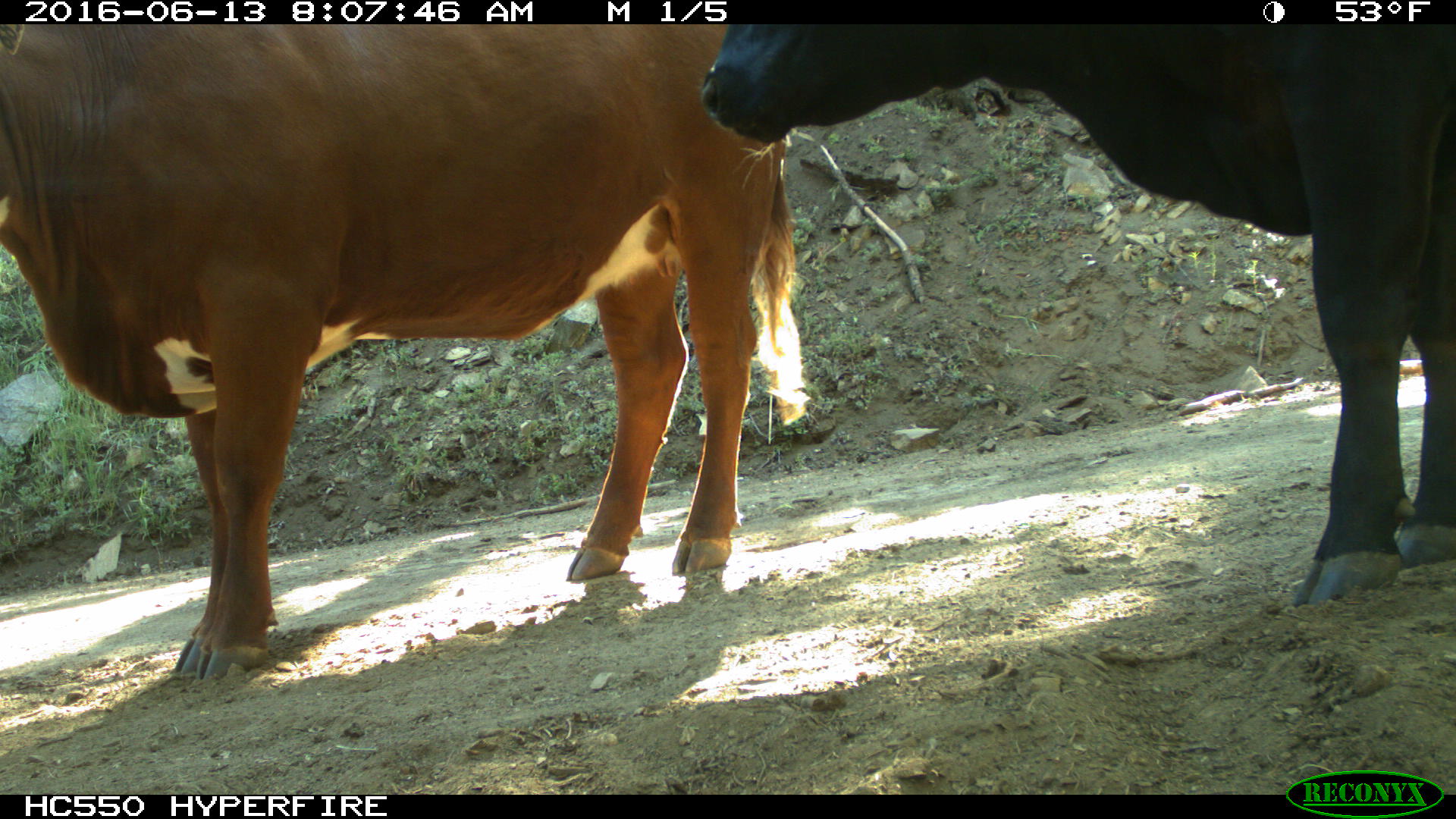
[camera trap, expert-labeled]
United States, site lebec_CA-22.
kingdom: Animalia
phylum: Chordata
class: Mammalia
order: Artiodactyla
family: Bovidae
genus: Bos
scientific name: Bos taurus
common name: domestic cow